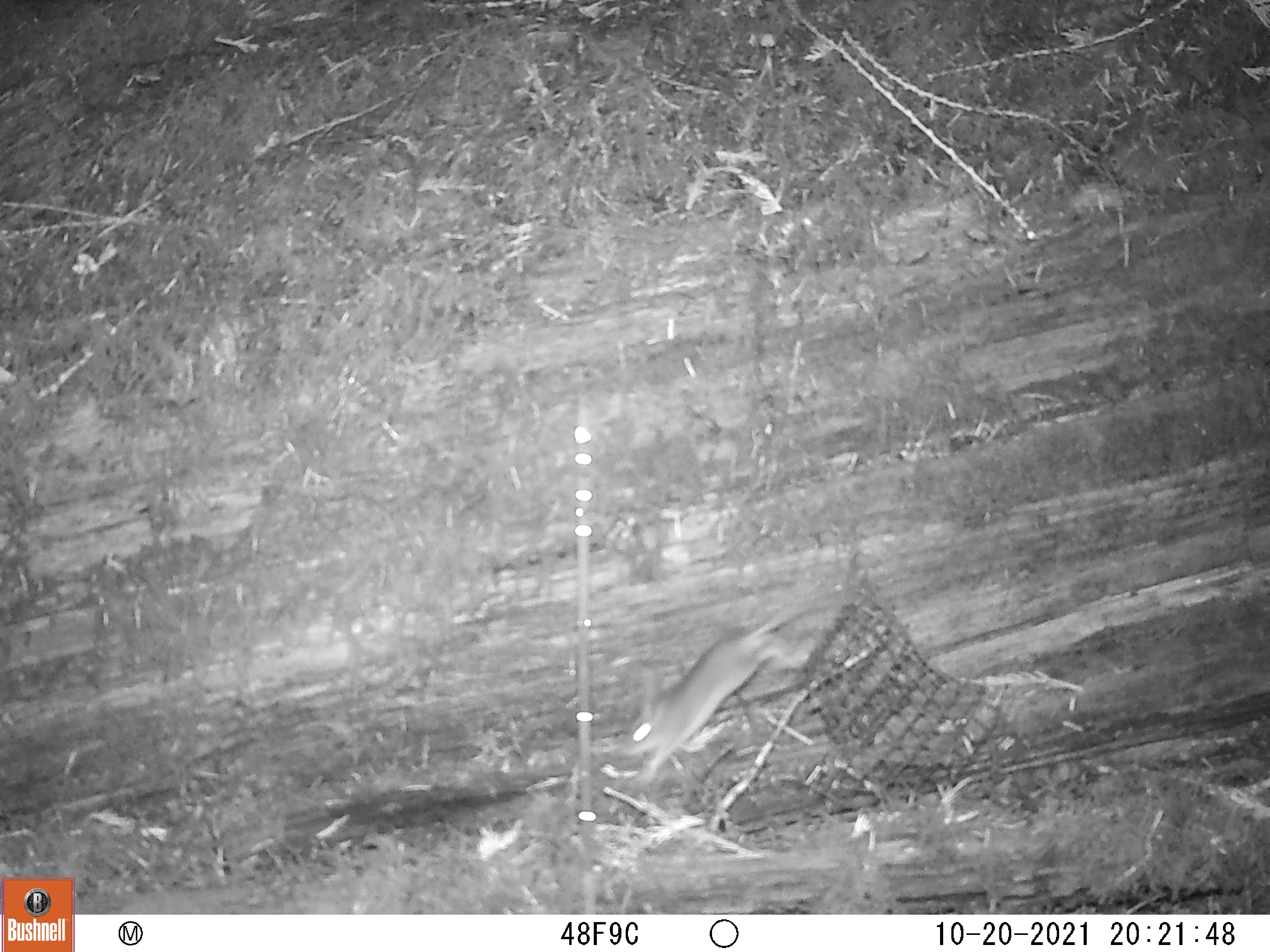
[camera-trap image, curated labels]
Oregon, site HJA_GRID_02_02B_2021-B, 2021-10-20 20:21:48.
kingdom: Animalia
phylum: Chordata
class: Mammalia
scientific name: Mammalia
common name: small mammal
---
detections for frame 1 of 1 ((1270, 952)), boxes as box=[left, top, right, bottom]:
small mammal: box=[610, 574, 879, 796]